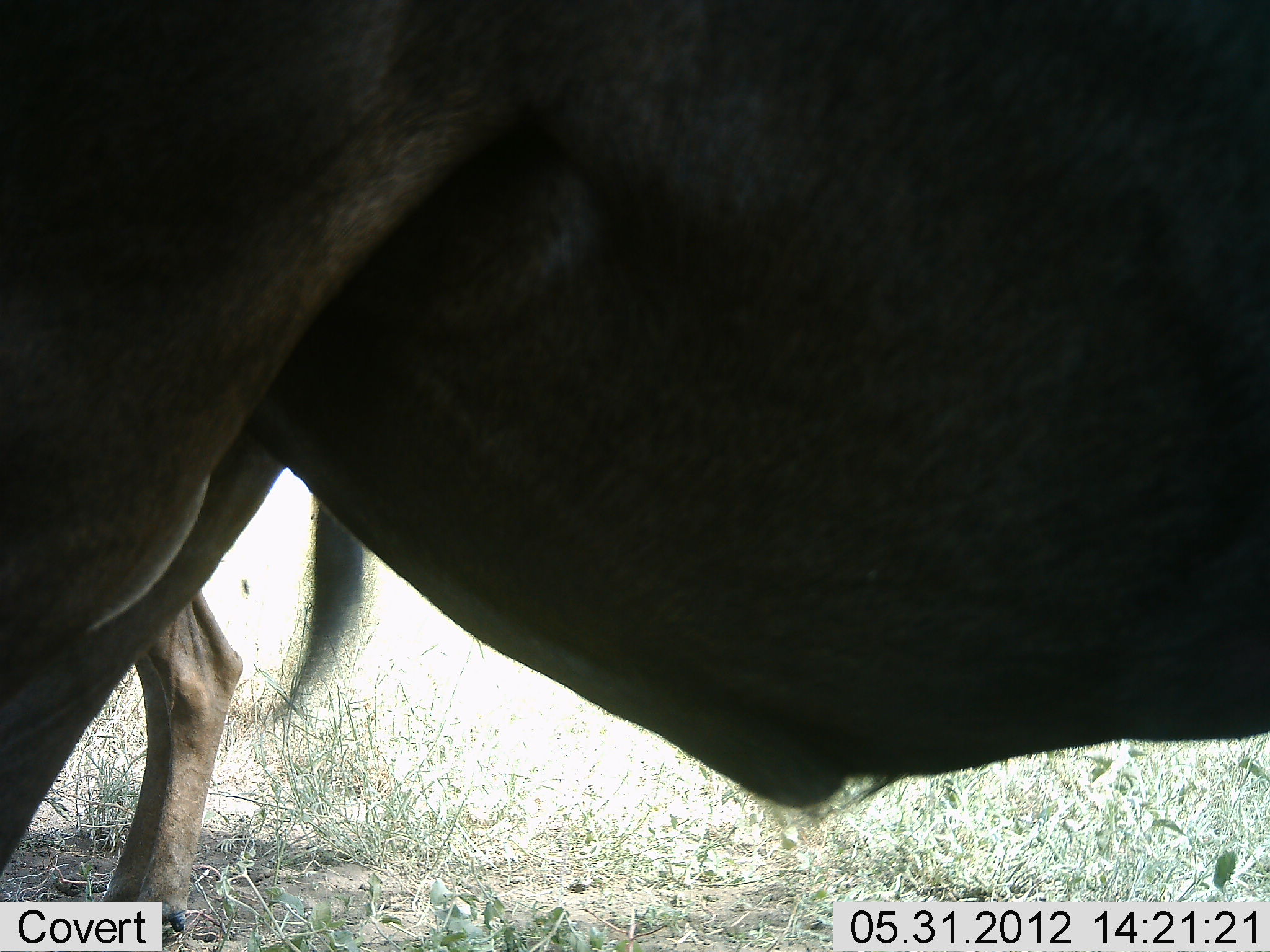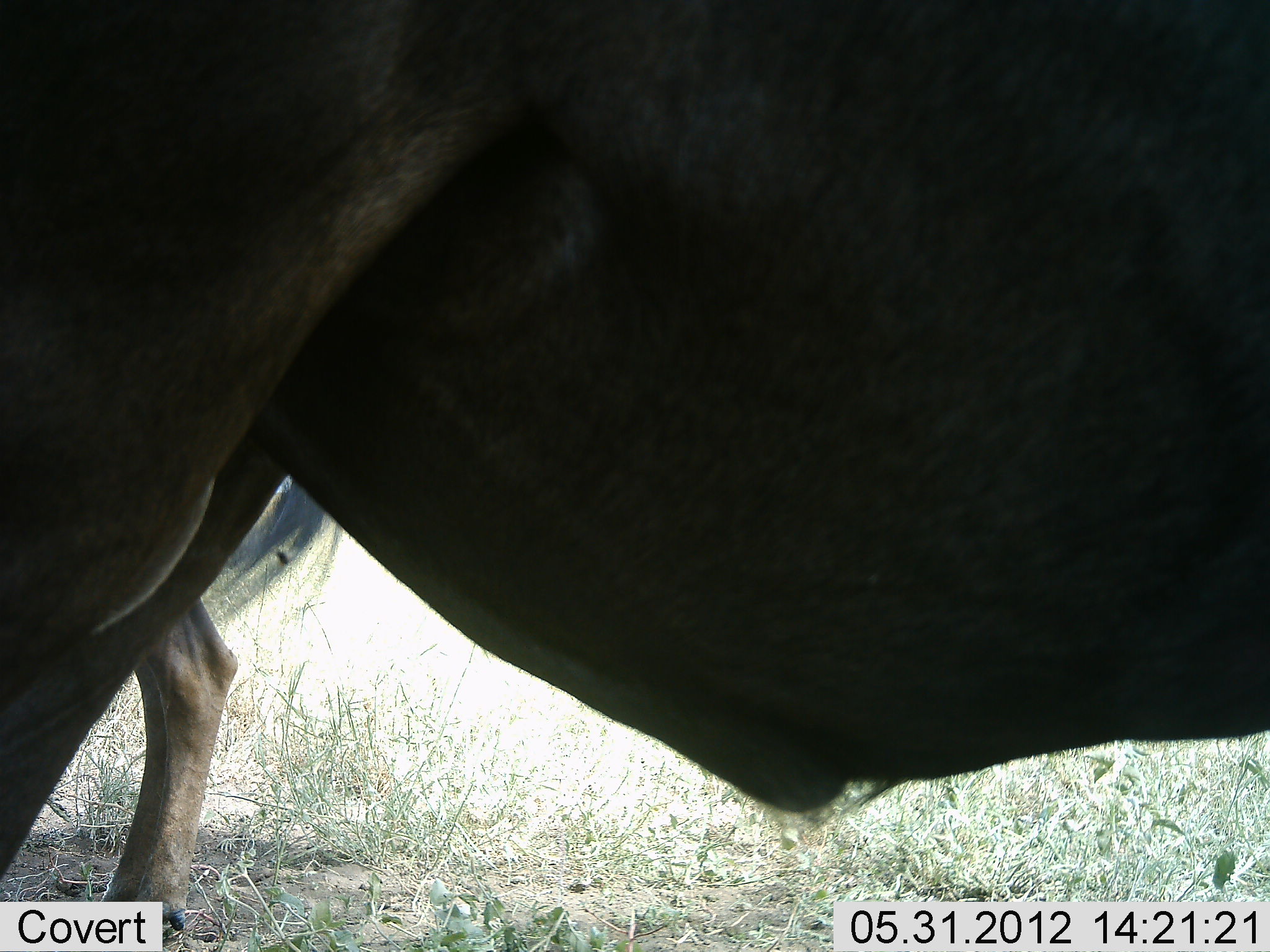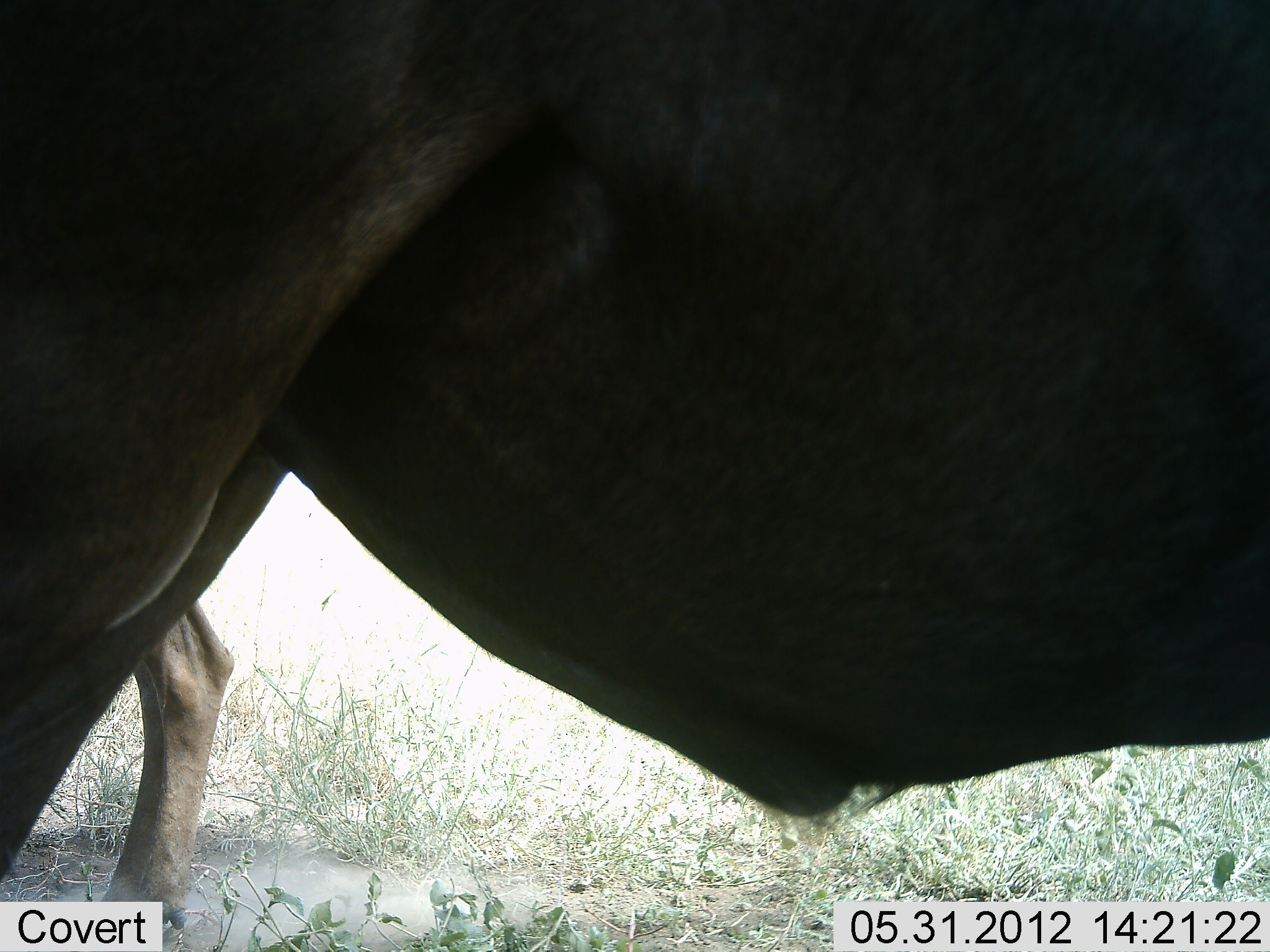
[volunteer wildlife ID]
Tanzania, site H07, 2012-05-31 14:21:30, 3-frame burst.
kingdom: Animalia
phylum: Chordata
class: Mammalia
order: Artiodactyla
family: Bovidae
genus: Connochaetes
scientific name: Connochaetes taurinus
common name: blue wildebeest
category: wildebeest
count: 2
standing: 100%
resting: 0%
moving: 0%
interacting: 0%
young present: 0%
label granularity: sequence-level